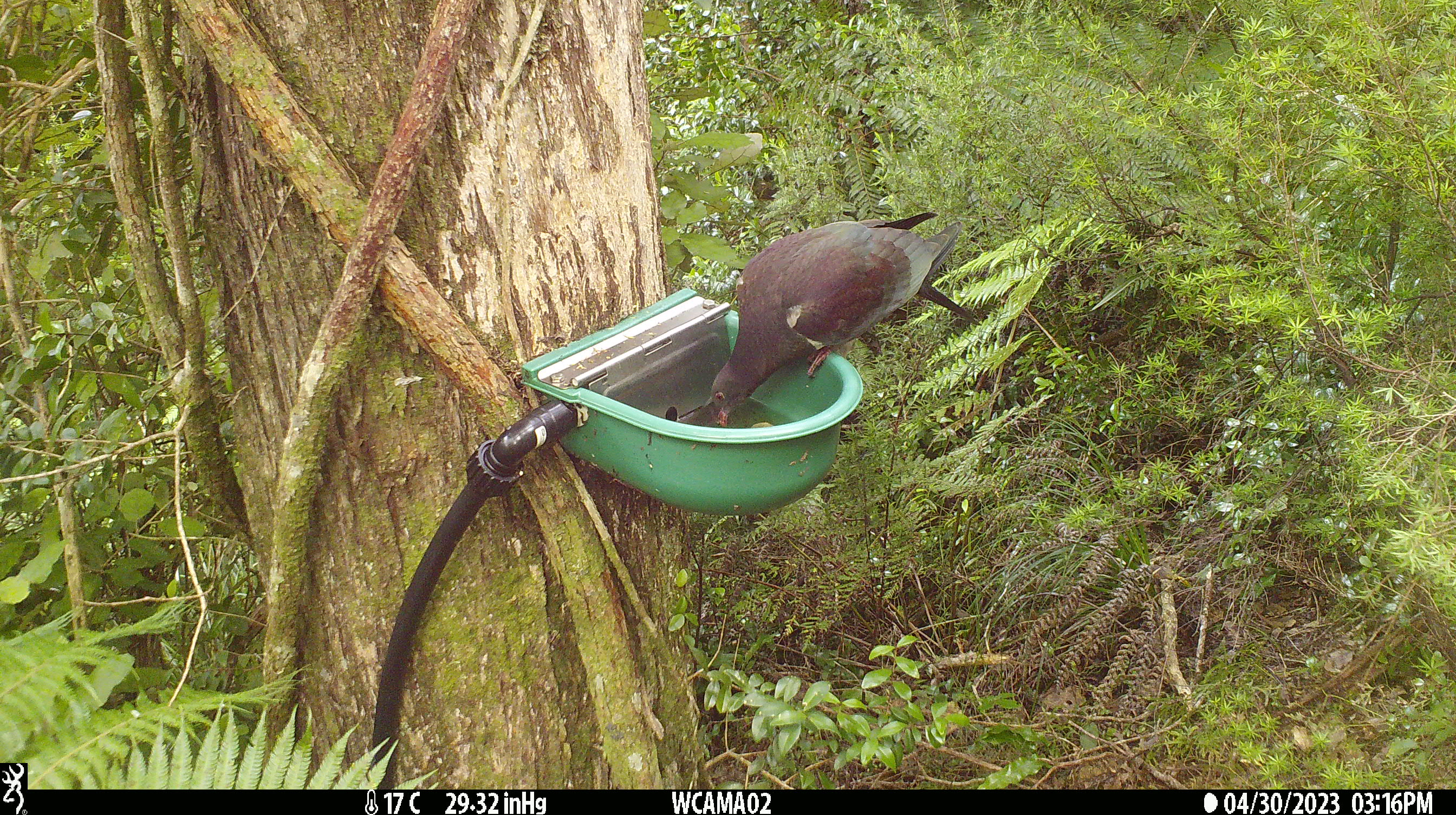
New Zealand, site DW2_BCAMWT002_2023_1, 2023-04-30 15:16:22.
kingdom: Animalia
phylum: Chordata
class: Aves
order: Columbiformes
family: Columbidae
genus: Hemiphaga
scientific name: Hemiphaga novaeseelandiae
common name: new zealand pigeon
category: kereru